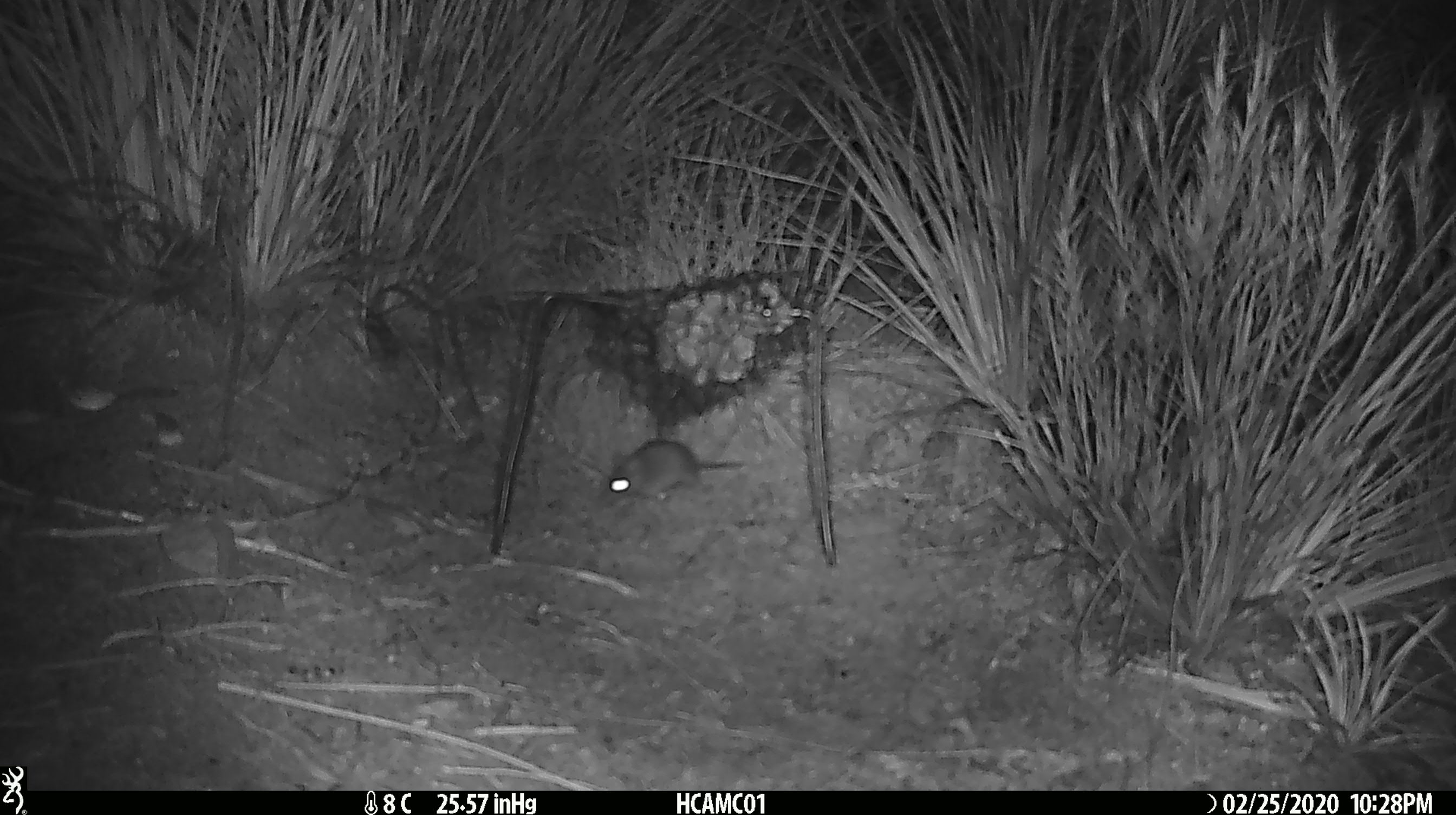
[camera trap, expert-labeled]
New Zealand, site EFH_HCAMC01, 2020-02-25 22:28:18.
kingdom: Animalia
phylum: Chordata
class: Mammalia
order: Rodentia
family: Muridae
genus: Mus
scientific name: Mus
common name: mouse